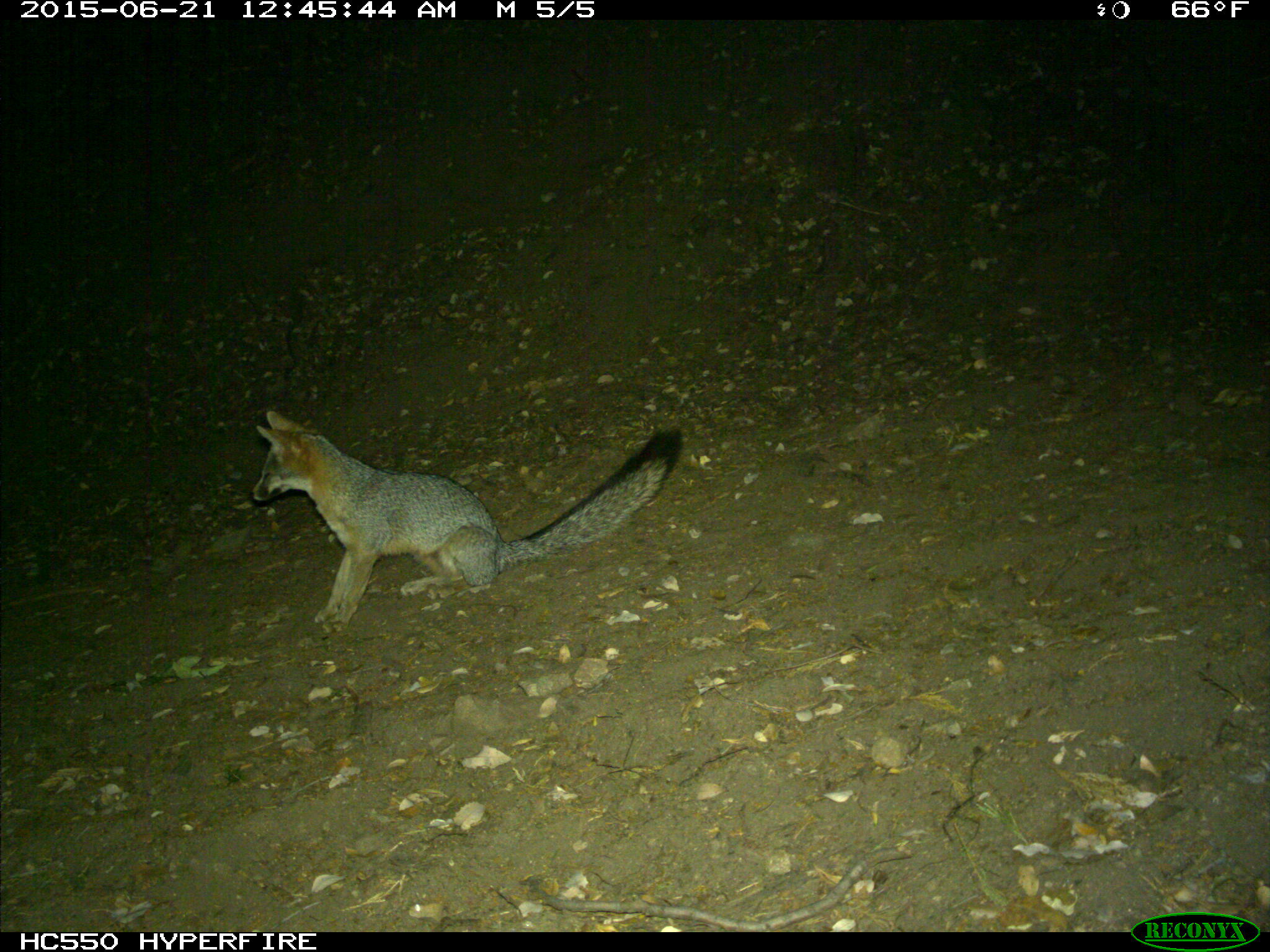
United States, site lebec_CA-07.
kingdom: Animalia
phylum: Chordata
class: Mammalia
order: Carnivora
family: Canidae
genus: Urocyon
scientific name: Urocyon cinereoargenteus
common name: gray fox